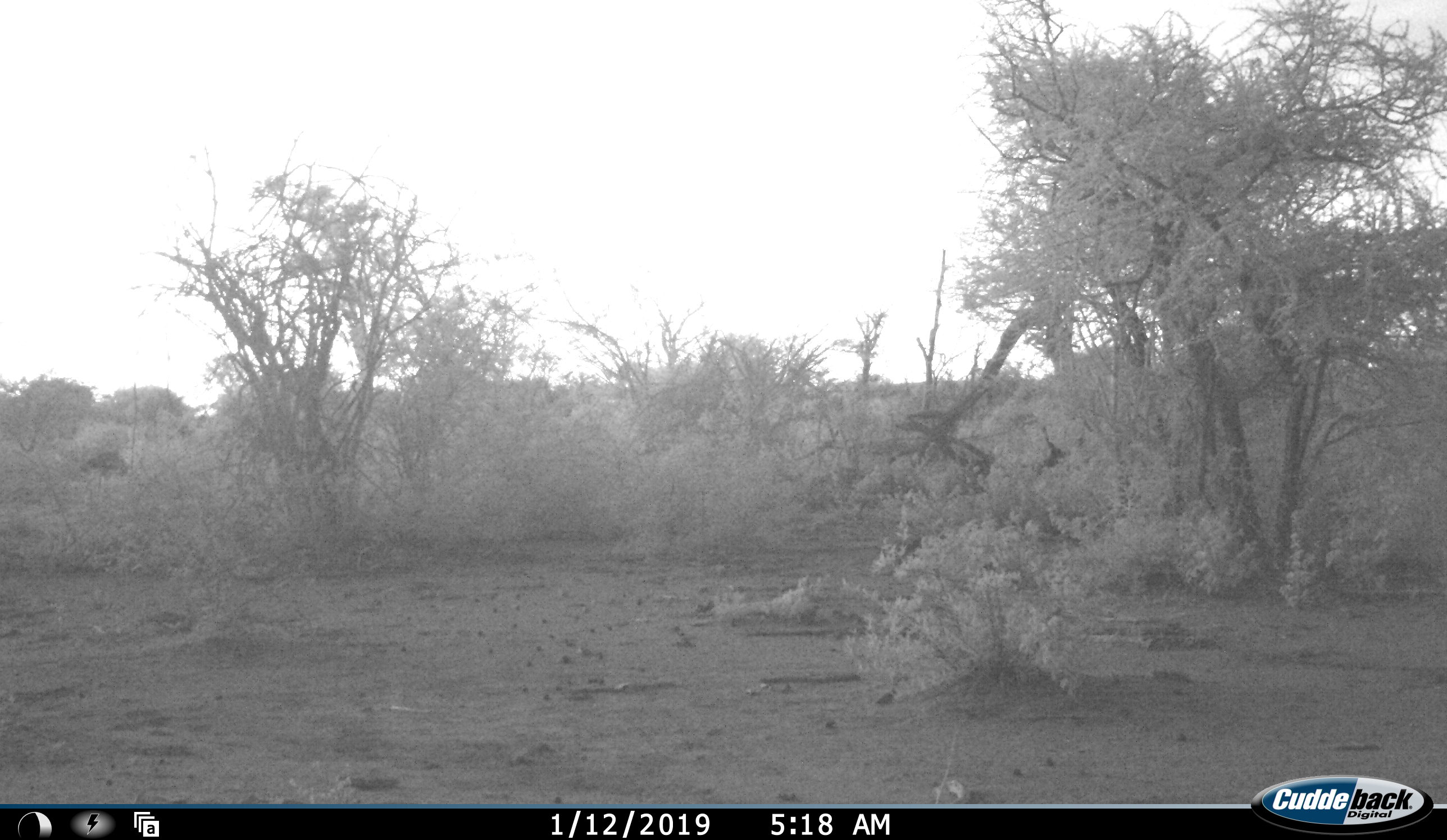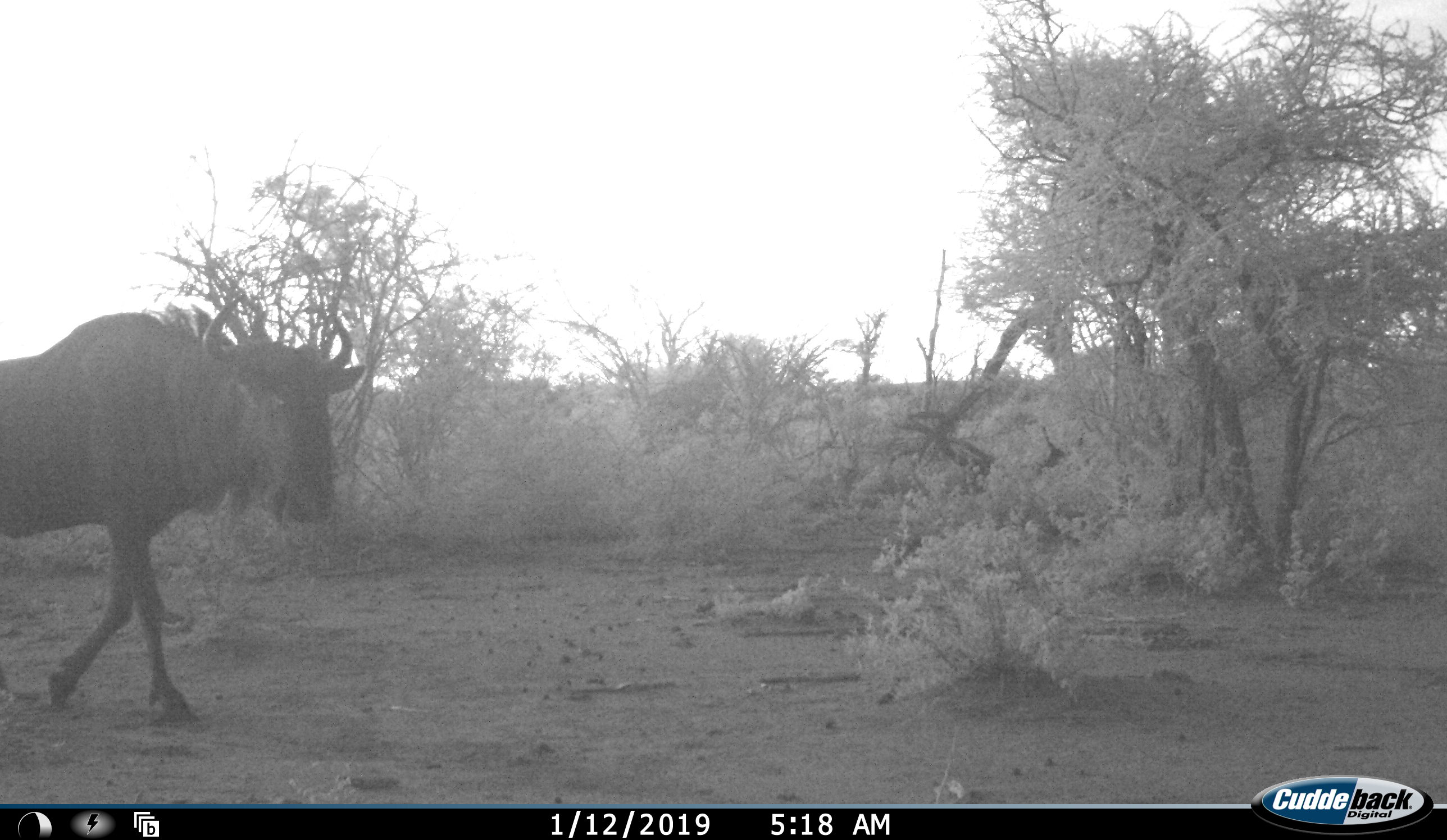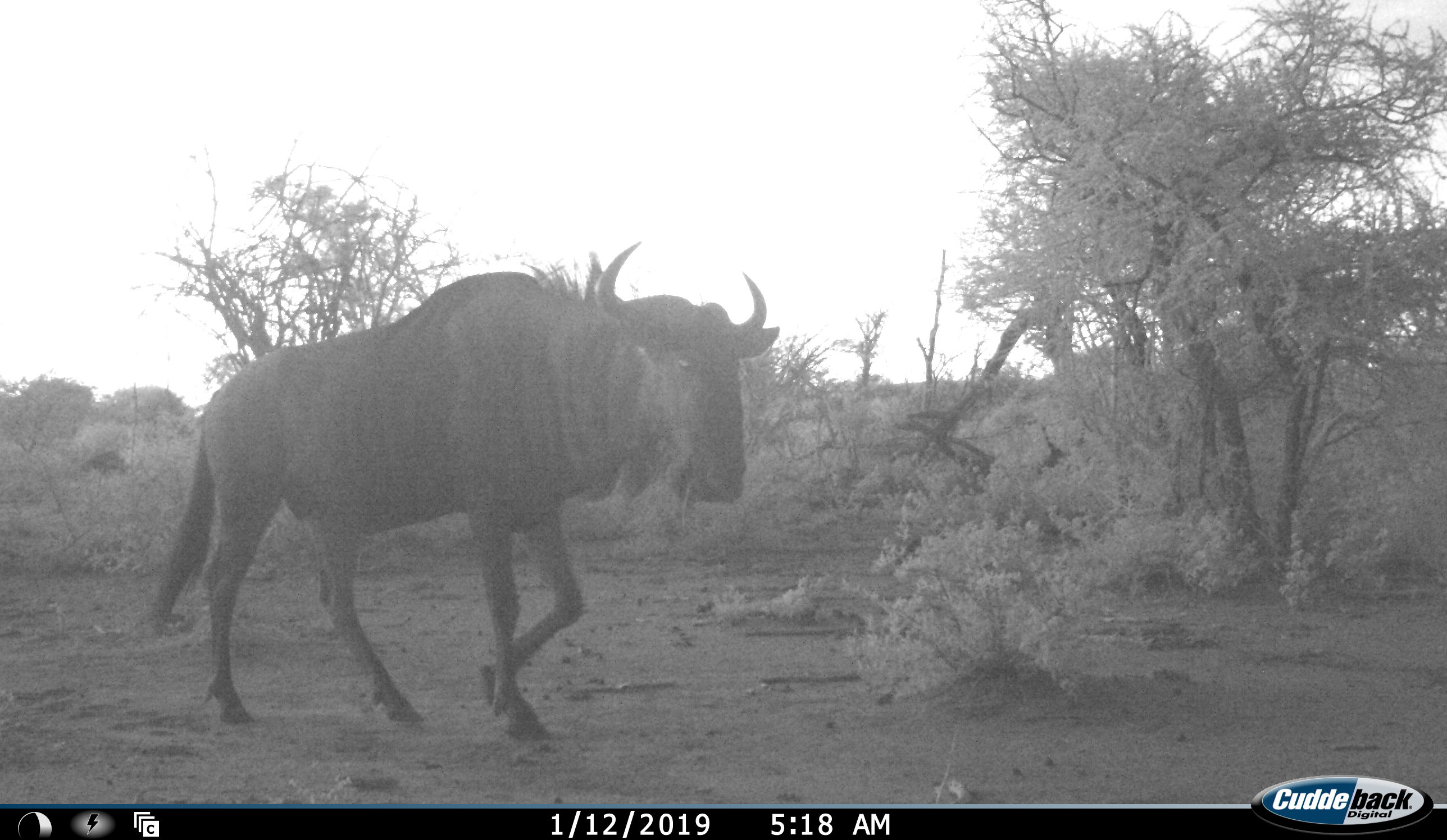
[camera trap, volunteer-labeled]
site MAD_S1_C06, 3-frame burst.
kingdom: Animalia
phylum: Chordata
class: Mammalia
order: Artiodactyla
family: Bovidae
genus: Connochaetes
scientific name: Connochaetes taurinus taurinus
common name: blue wildebeest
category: wildebeestblue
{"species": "wildebeestblue (blue wildebeest) (Connochaetes taurinus taurinus)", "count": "1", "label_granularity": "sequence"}